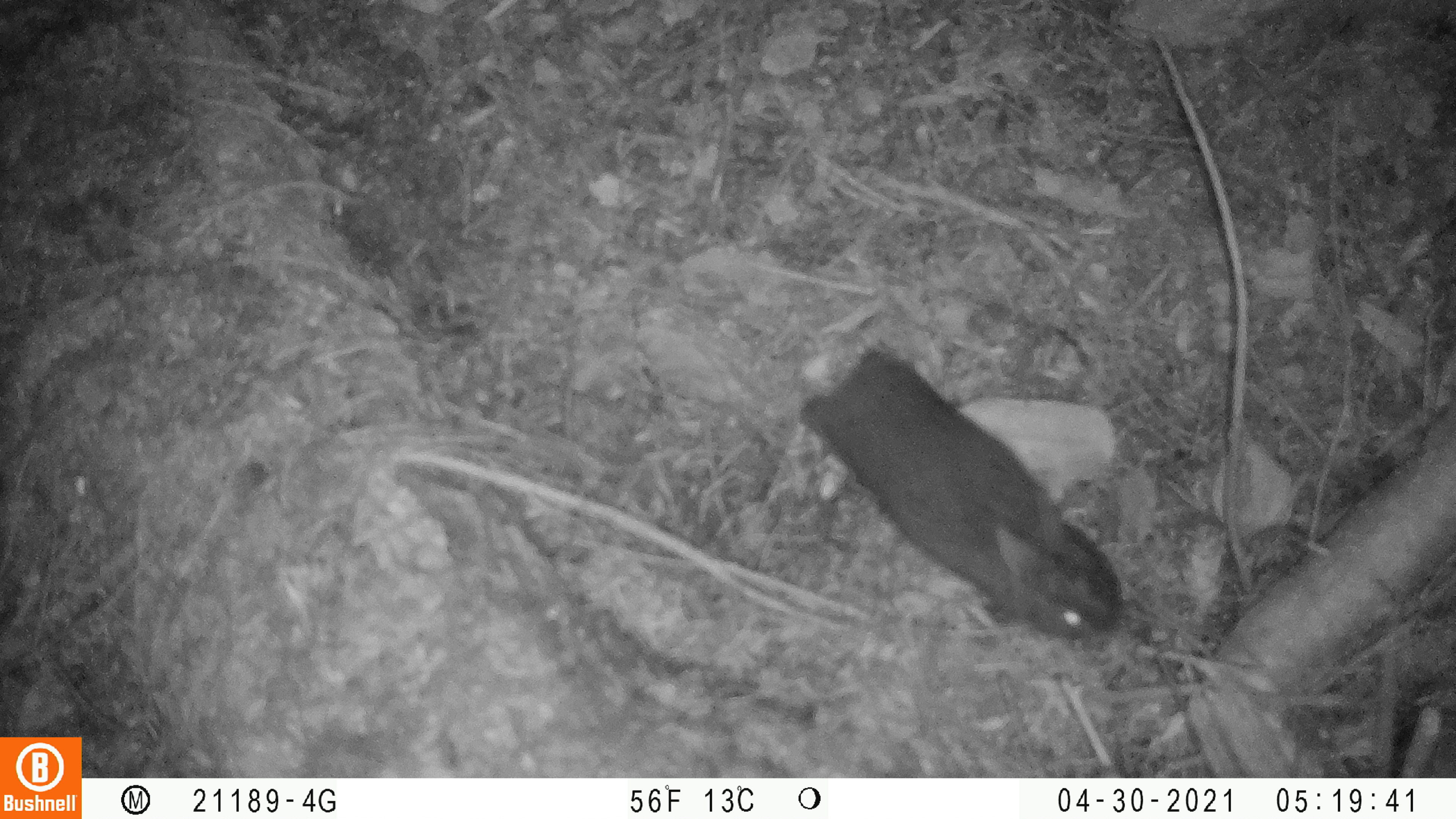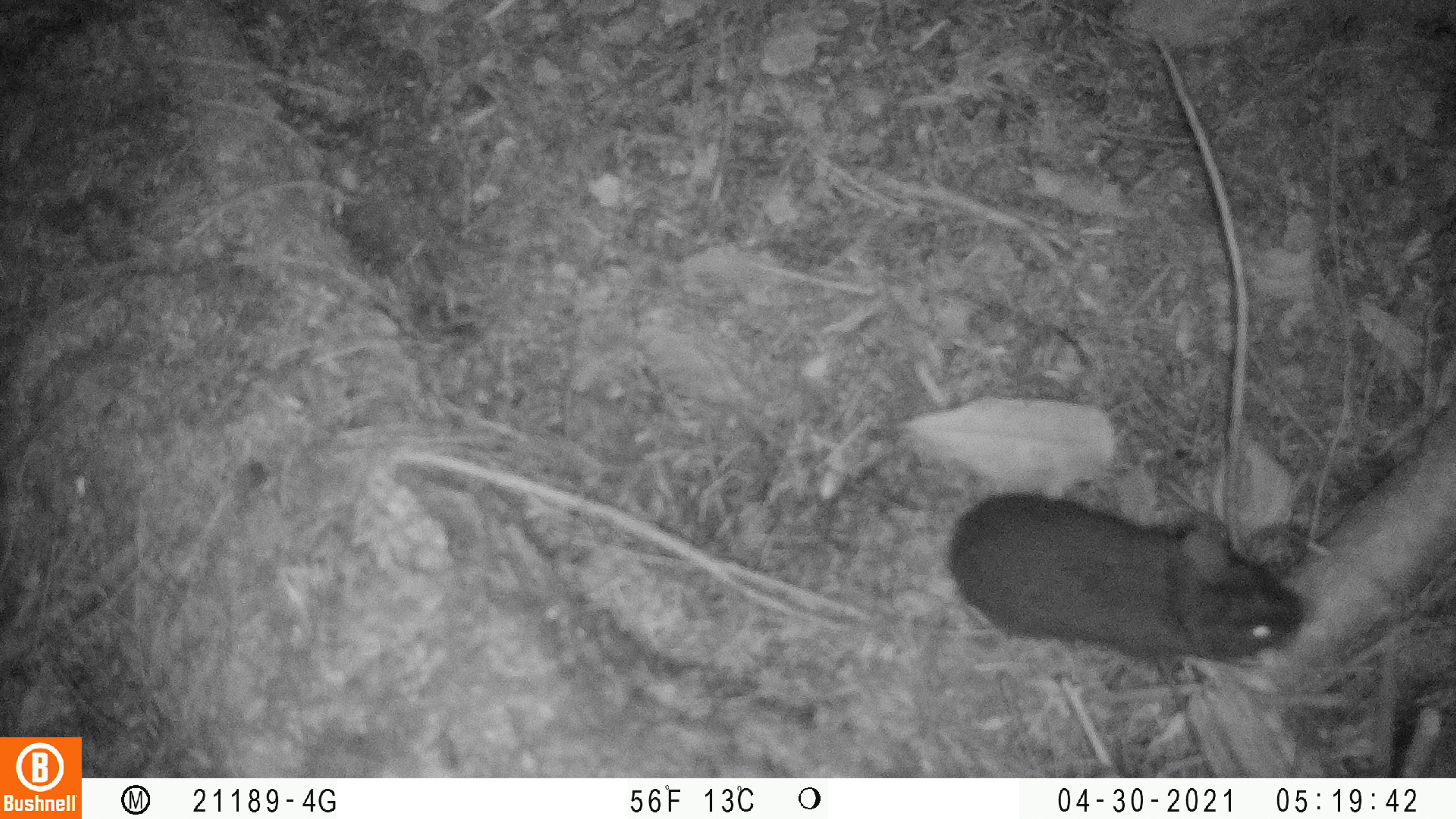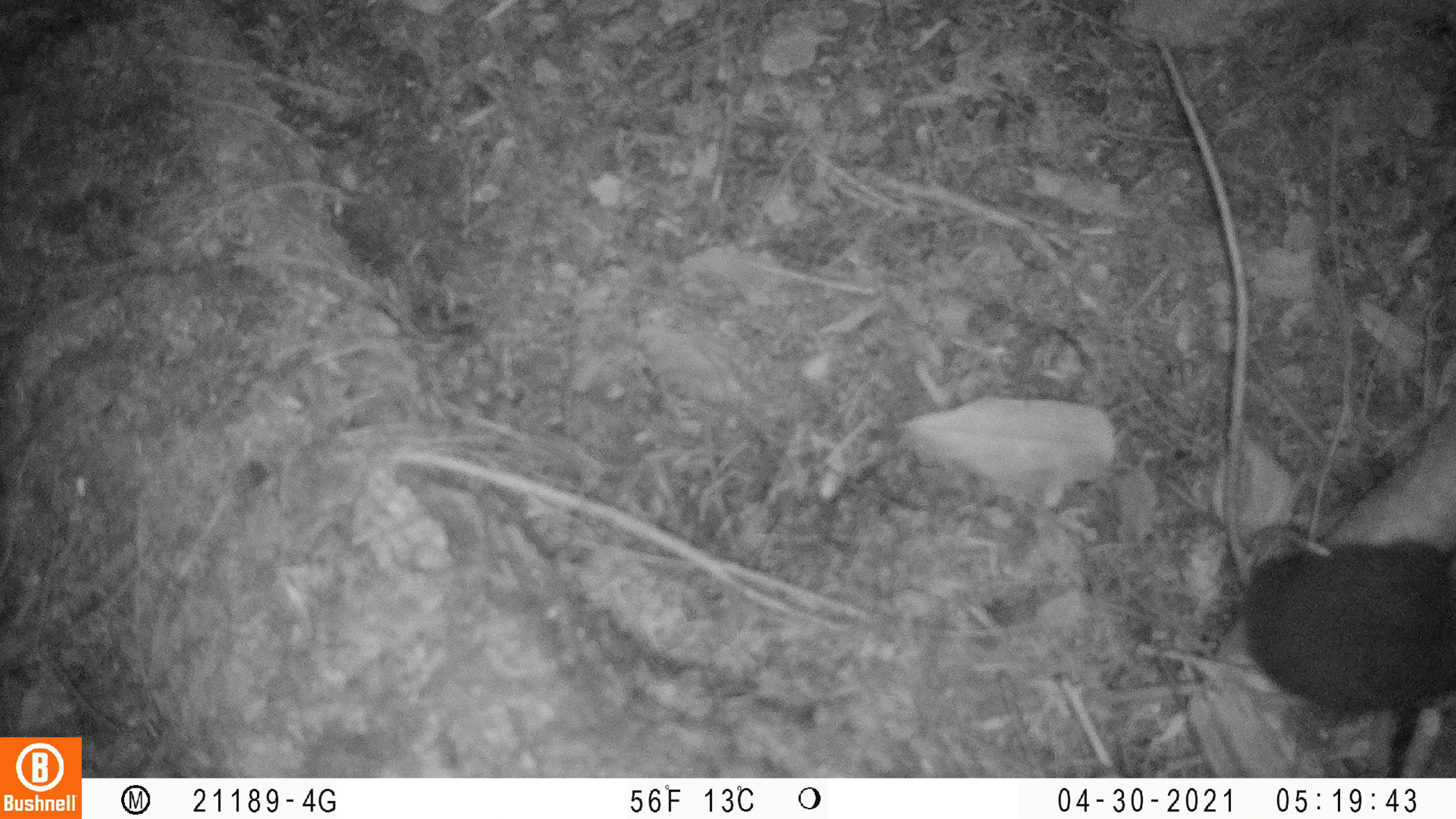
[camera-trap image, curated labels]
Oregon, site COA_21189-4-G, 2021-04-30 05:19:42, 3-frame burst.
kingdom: Animalia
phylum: Chordata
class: Mammalia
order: Lagomorpha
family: Leporidae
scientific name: Leporidae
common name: hares and rabbits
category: leporidae family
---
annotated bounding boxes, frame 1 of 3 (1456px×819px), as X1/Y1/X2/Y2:
leporidae family: 791/335/1127/645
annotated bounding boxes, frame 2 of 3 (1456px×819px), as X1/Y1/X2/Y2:
leporidae family: 939/486/1315/677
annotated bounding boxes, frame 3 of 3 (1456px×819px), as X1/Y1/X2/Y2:
leporidae family: 1228/532/1455/724